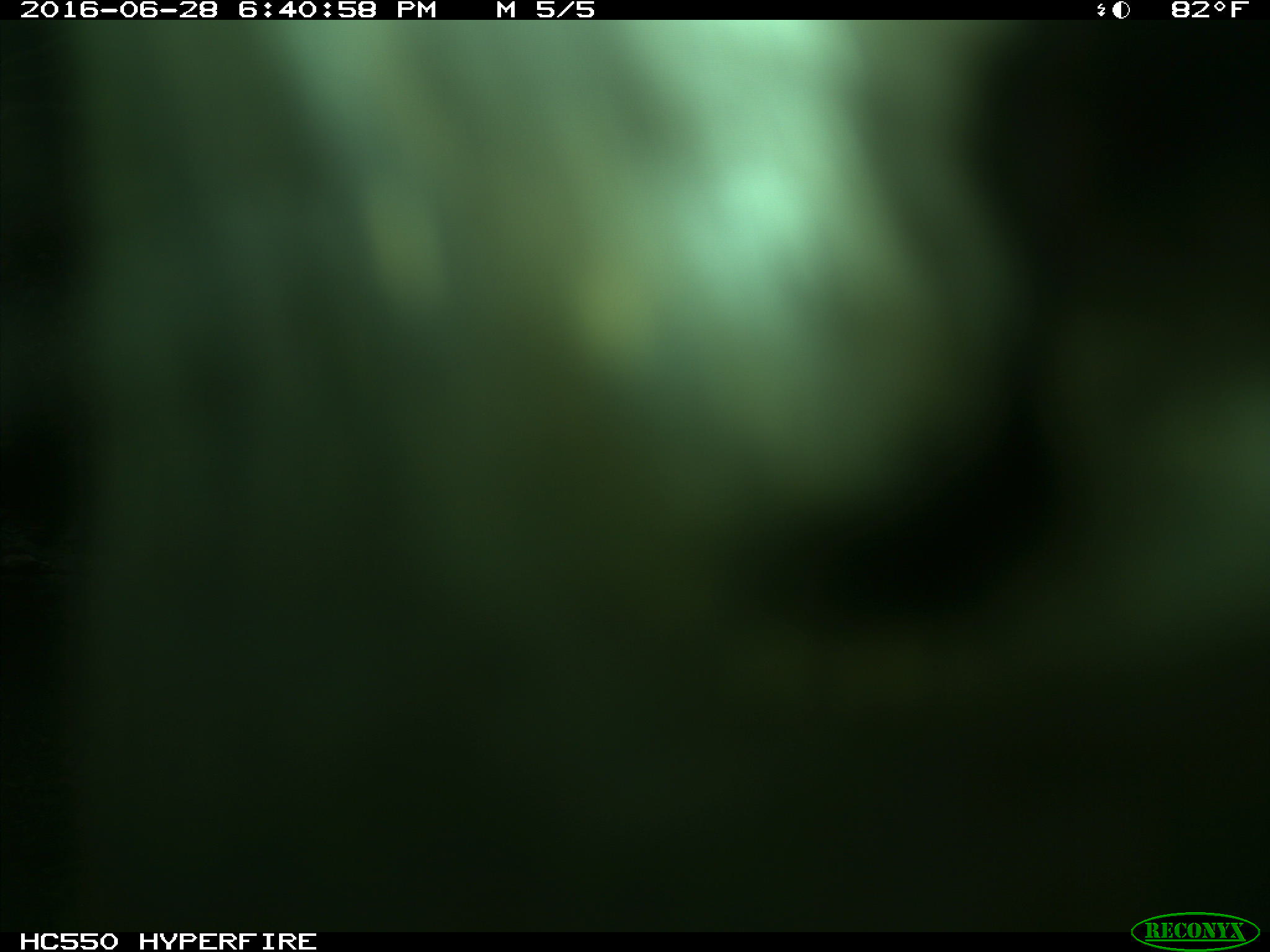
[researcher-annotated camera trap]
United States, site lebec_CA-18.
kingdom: Animalia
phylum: Chordata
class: Mammalia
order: Artiodactyla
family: Bovidae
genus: Bos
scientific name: Bos taurus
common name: domestic cow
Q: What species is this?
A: Bos taurus (domestic cow).